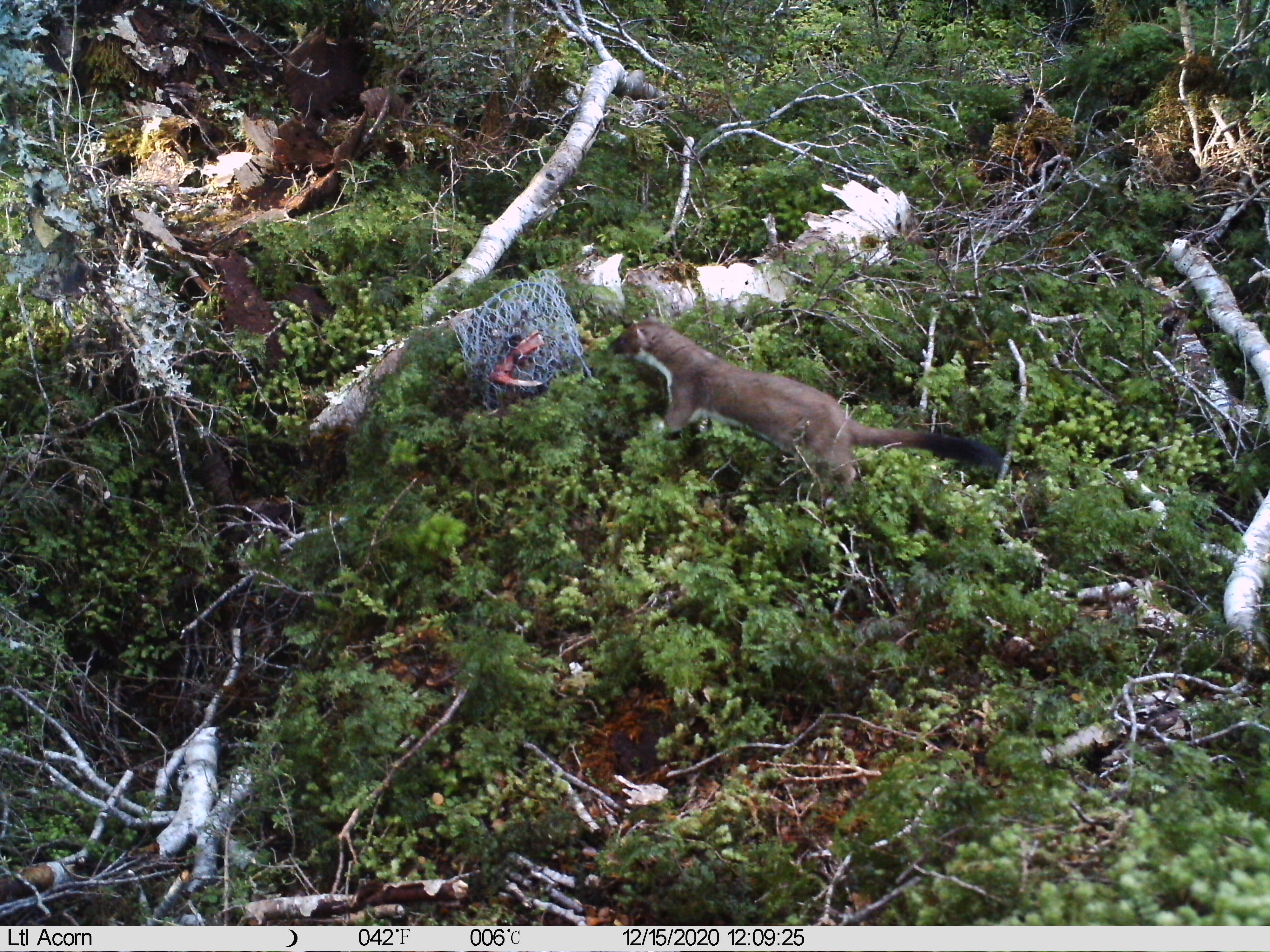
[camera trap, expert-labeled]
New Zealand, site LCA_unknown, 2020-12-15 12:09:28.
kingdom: Animalia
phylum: Chordata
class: Mammalia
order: Carnivora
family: Mustelidae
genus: Mustela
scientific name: Mustela erminea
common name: stoat